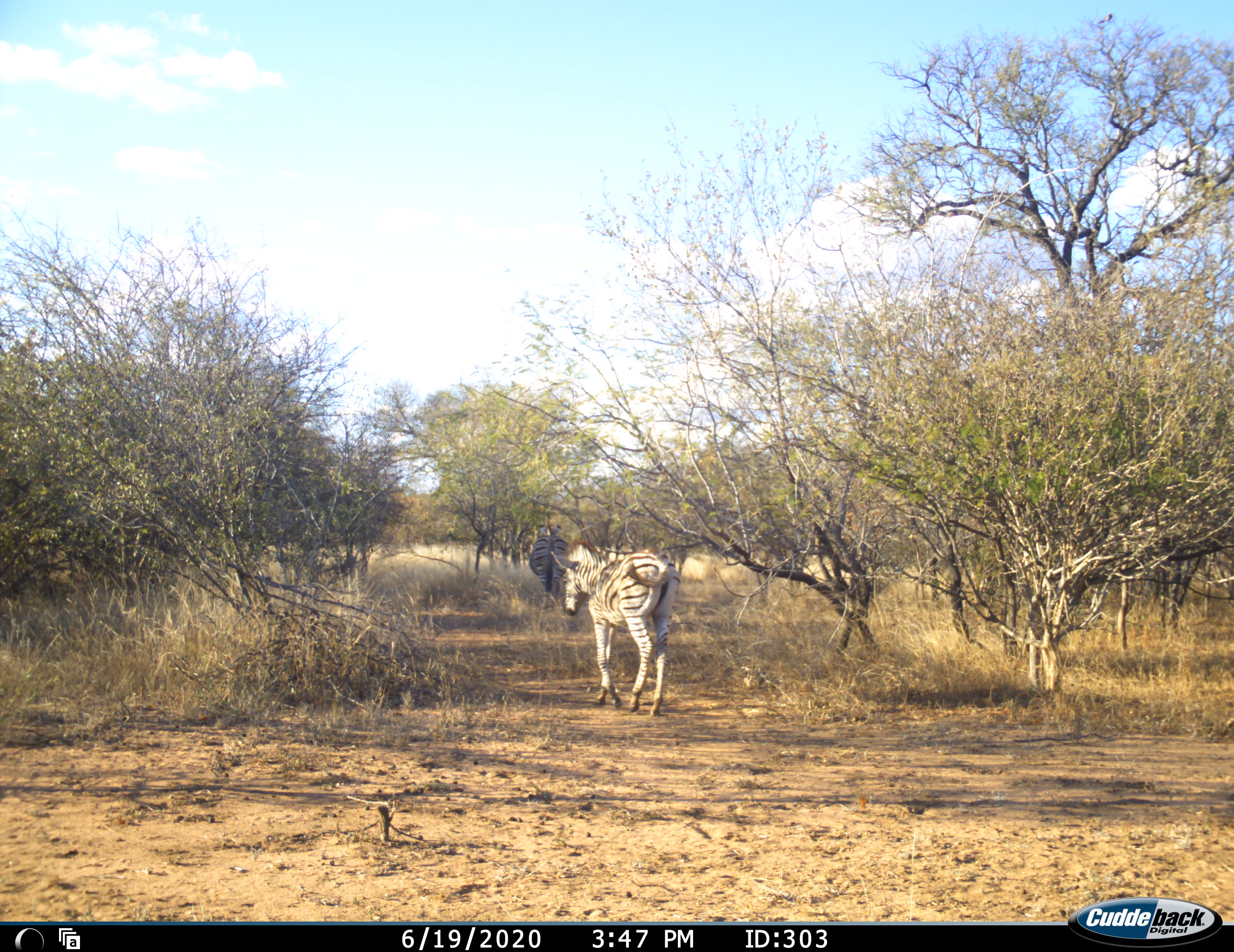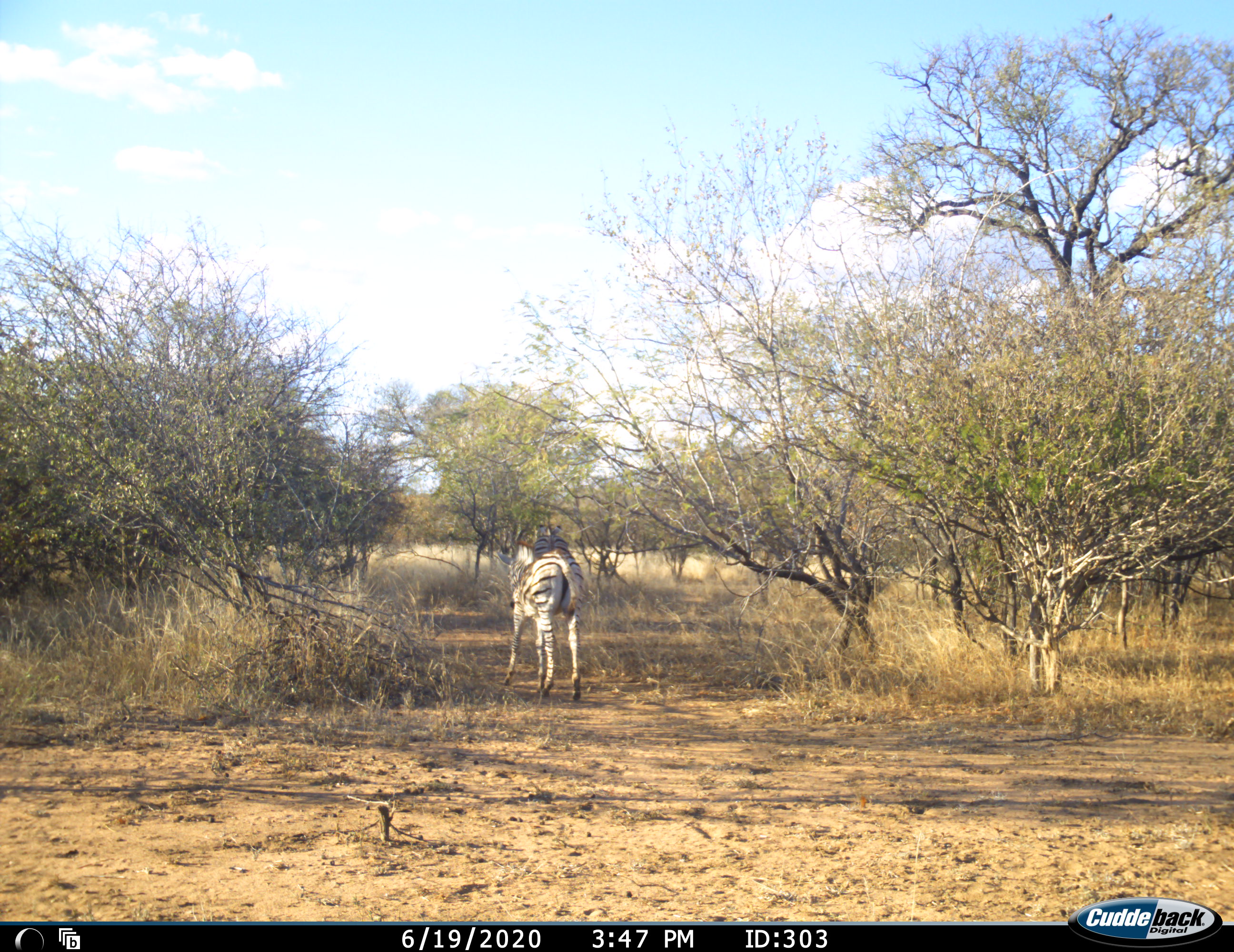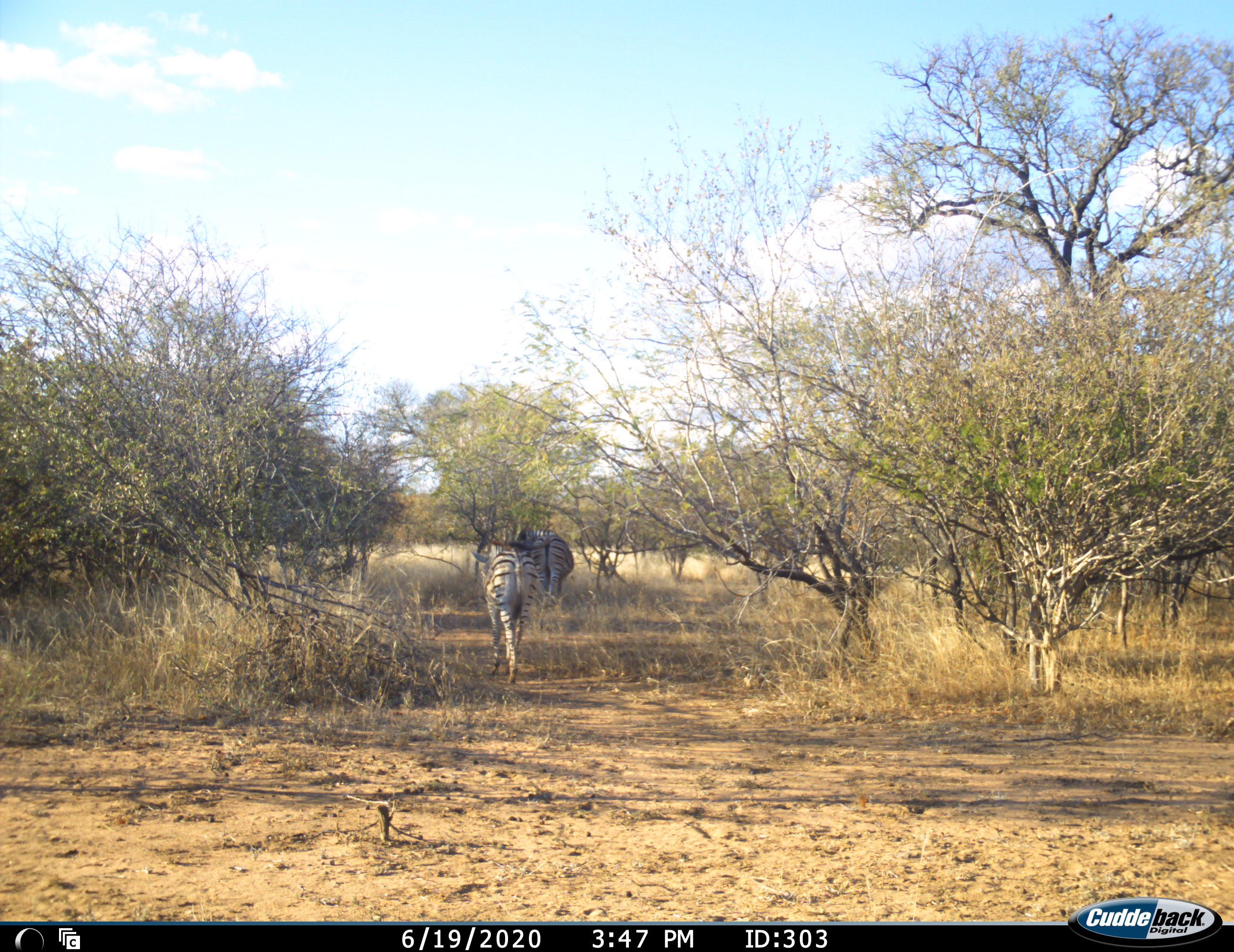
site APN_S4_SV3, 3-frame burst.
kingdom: Animalia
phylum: Chordata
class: Mammalia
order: Perissodactyla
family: Equidae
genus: Equus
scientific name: Equus quagga burchellii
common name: burchell's zebra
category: zebraburchells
Zebraburchells (burchell's zebra) (Equus quagga burchellii), count 2. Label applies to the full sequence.